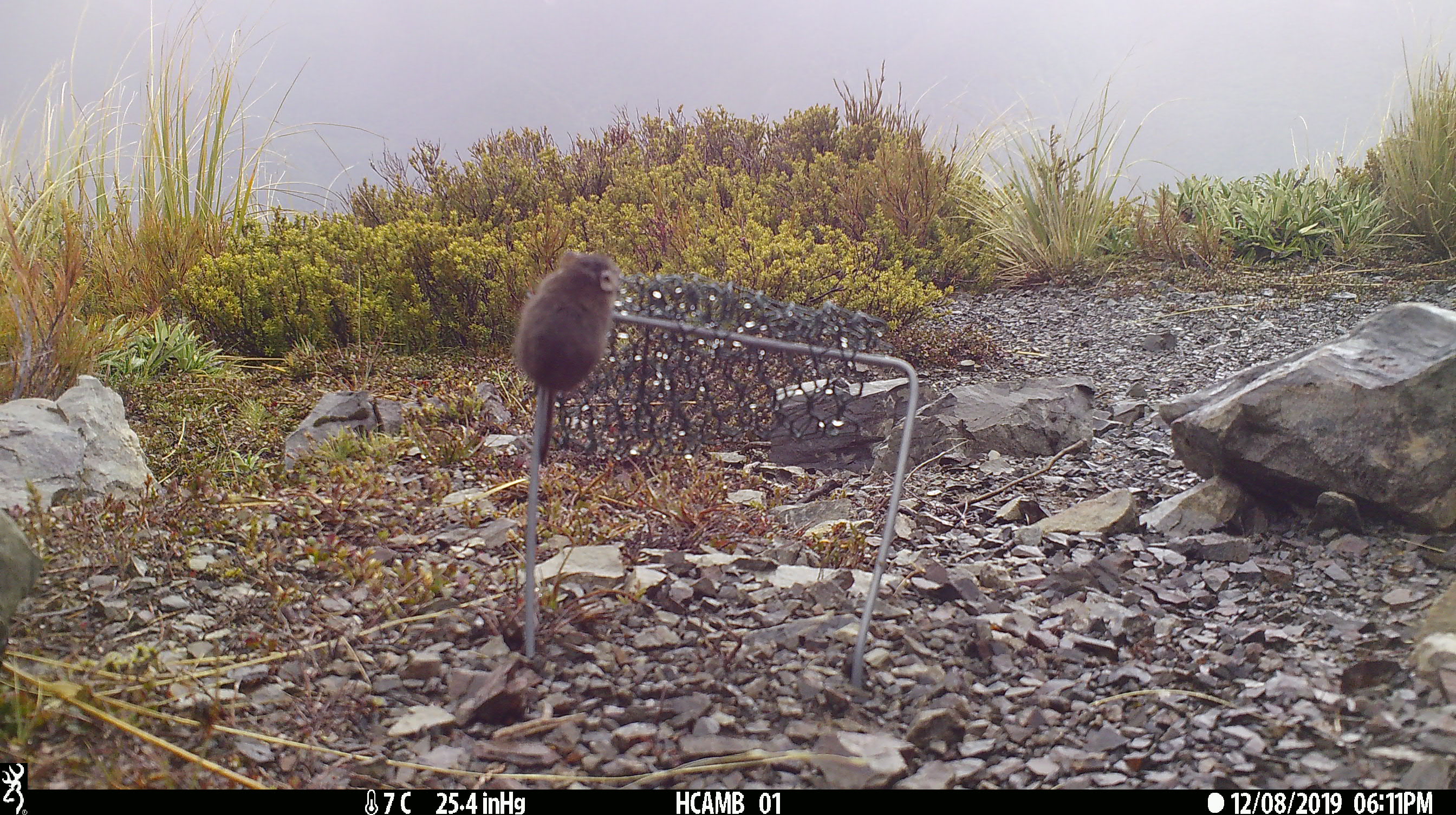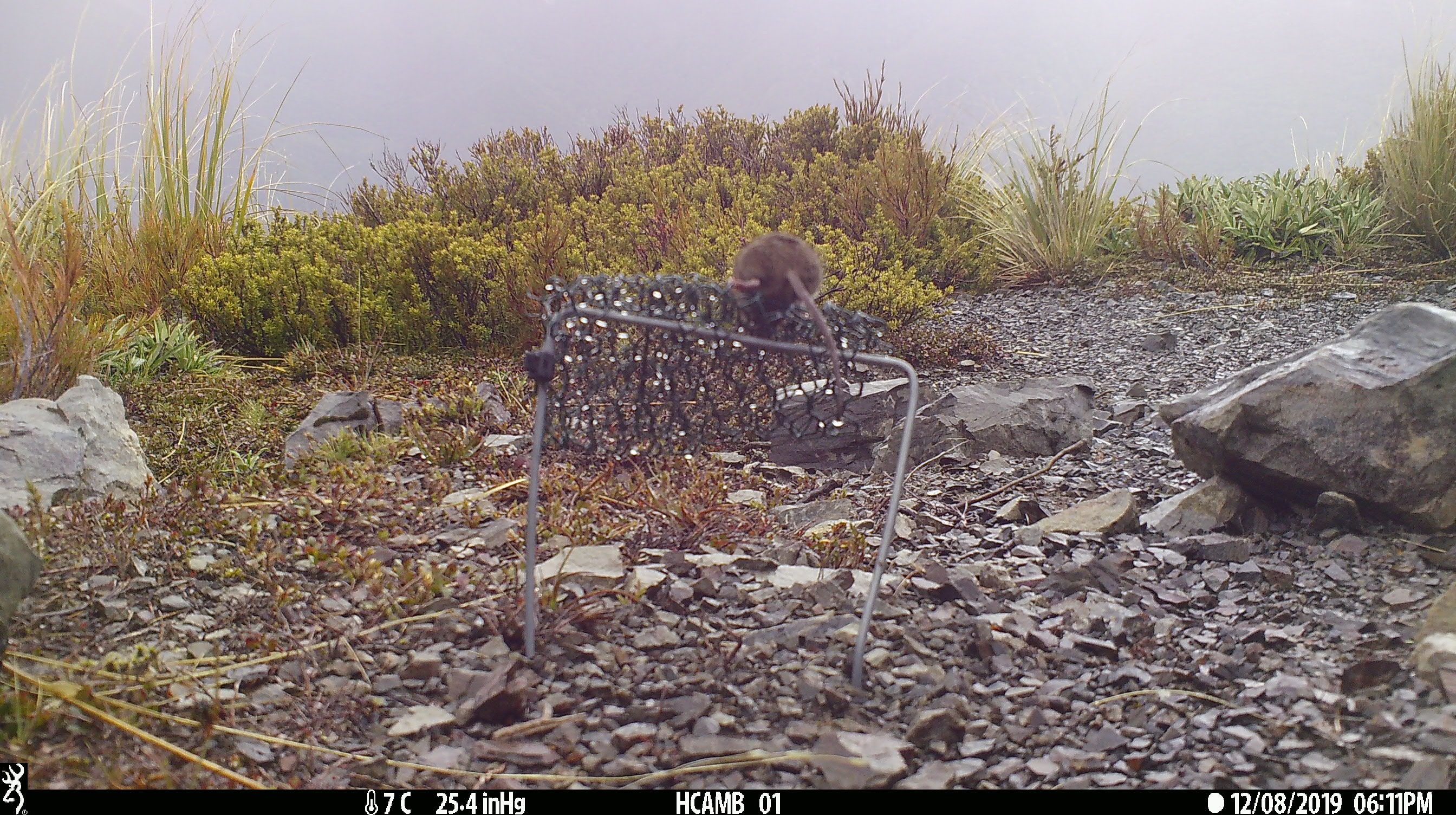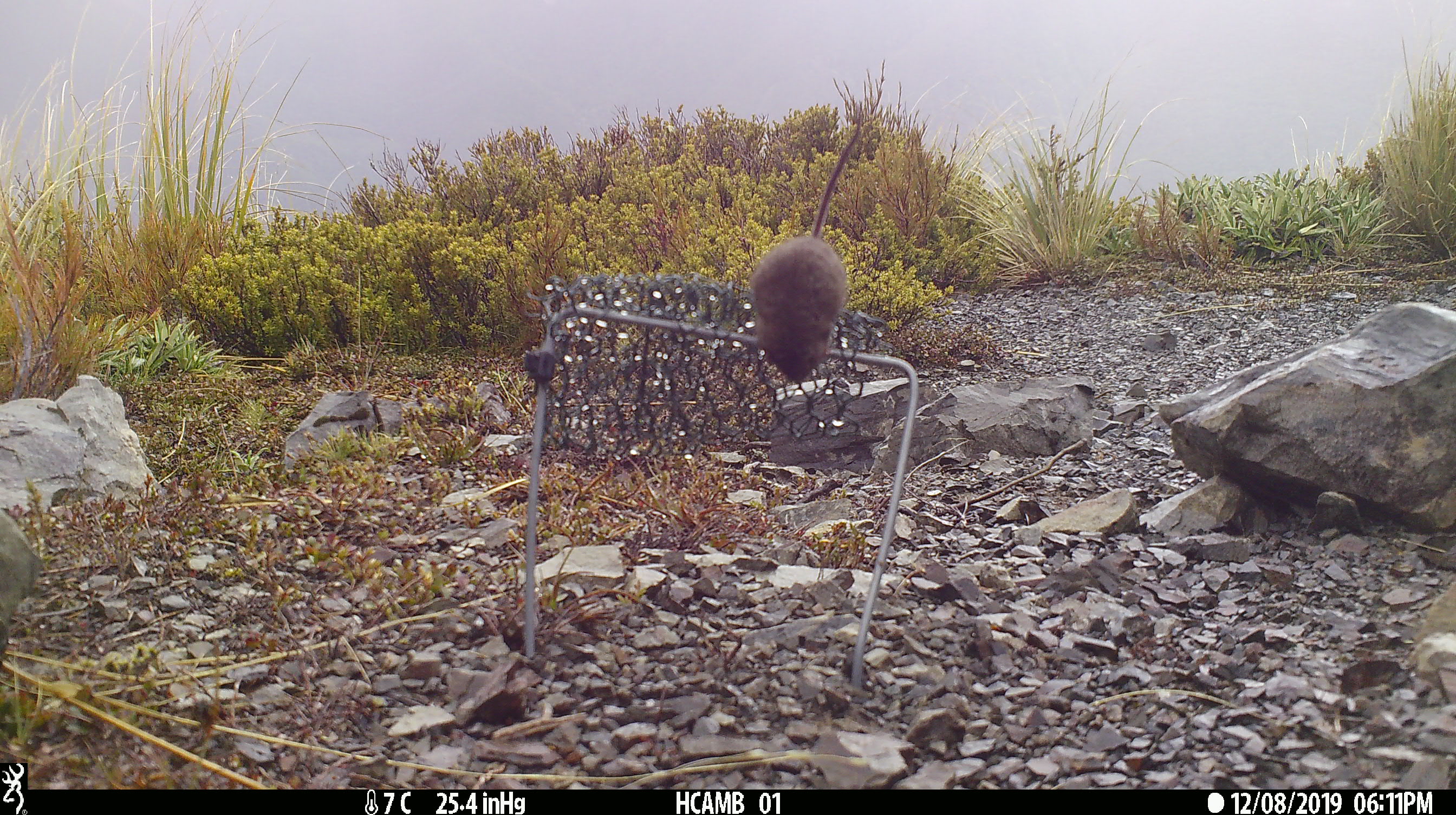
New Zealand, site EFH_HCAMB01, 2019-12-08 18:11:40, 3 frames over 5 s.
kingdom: Animalia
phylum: Chordata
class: Mammalia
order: Rodentia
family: Muridae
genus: Mus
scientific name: Mus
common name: mouse